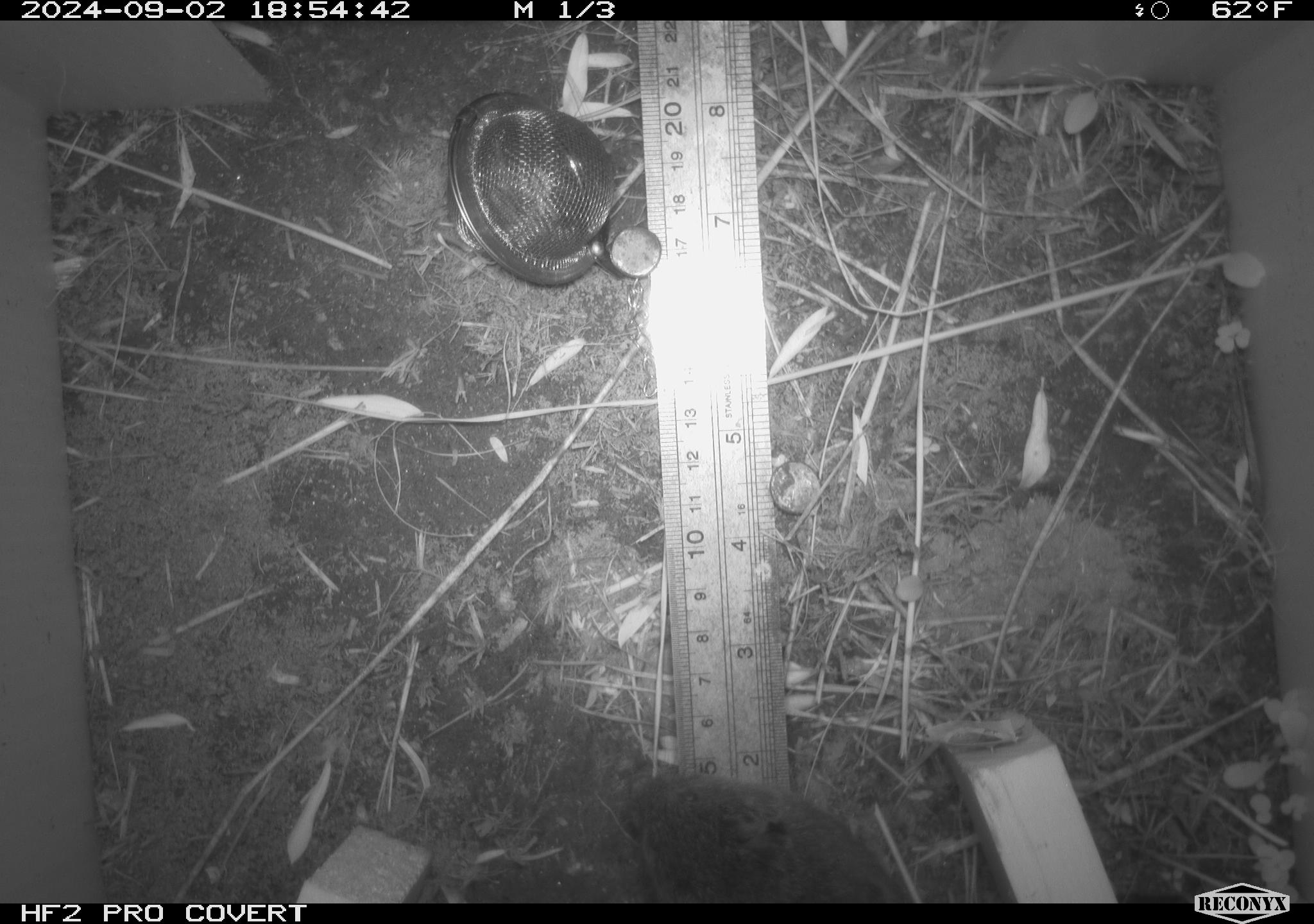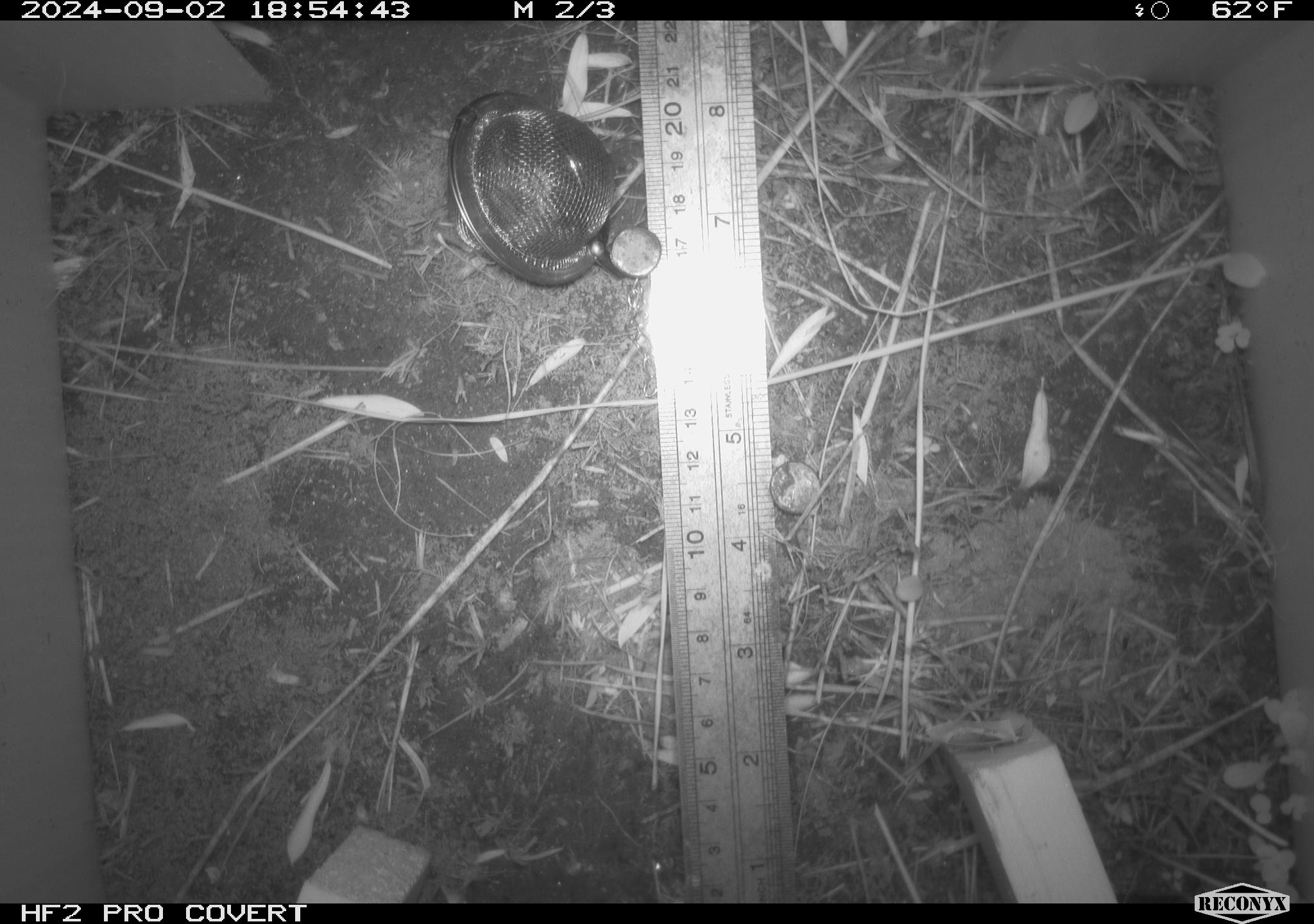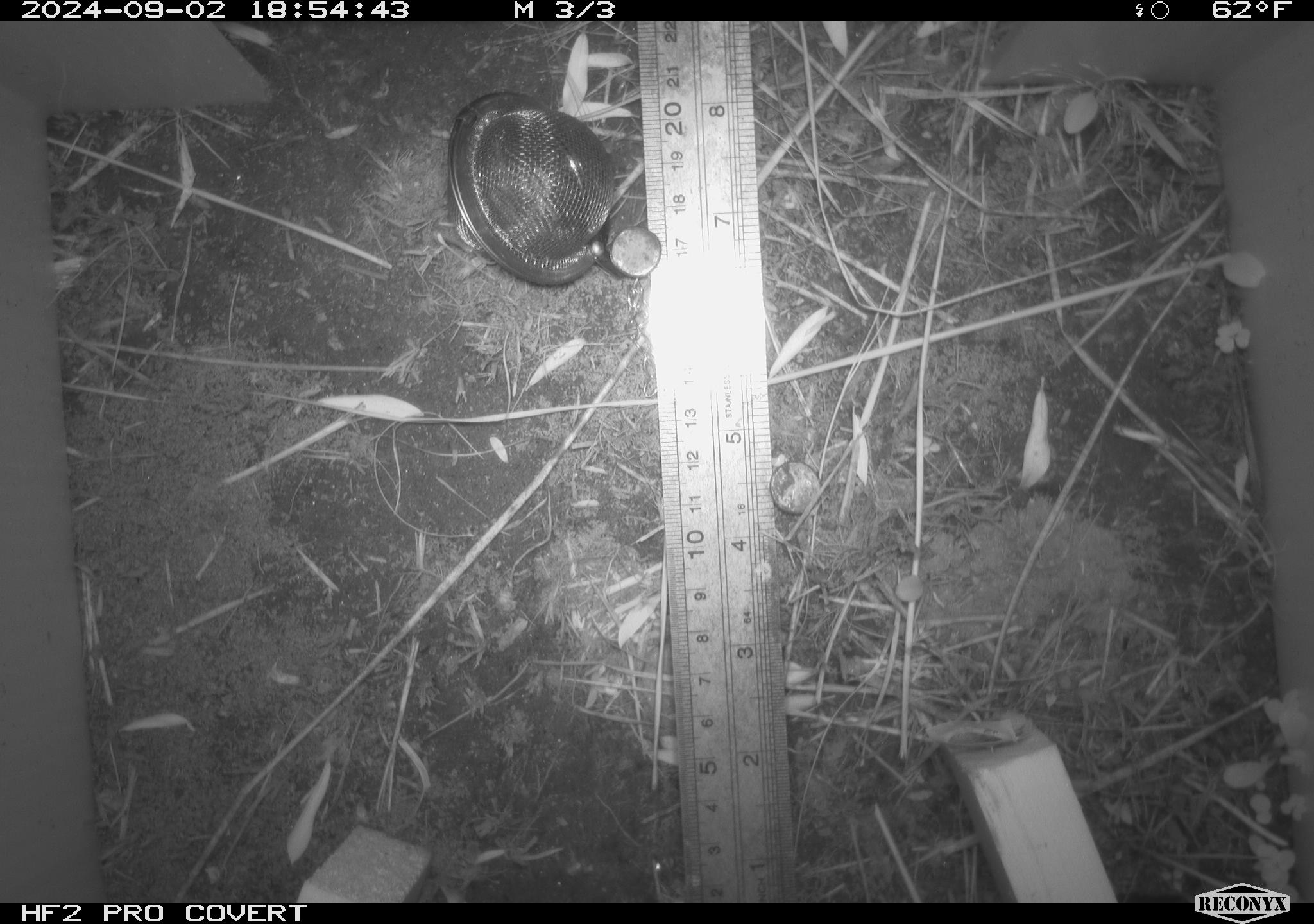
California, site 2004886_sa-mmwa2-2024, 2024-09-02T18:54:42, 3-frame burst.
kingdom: Animalia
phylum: Chordata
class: Mammalia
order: Rodentia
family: Cricetidae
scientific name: Arvicolinae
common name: voles, lemmings, and muskrats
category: arvicolinae subfamily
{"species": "arvicolinae subfamily (voles, lemmings, and muskrats) (Arvicolinae)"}